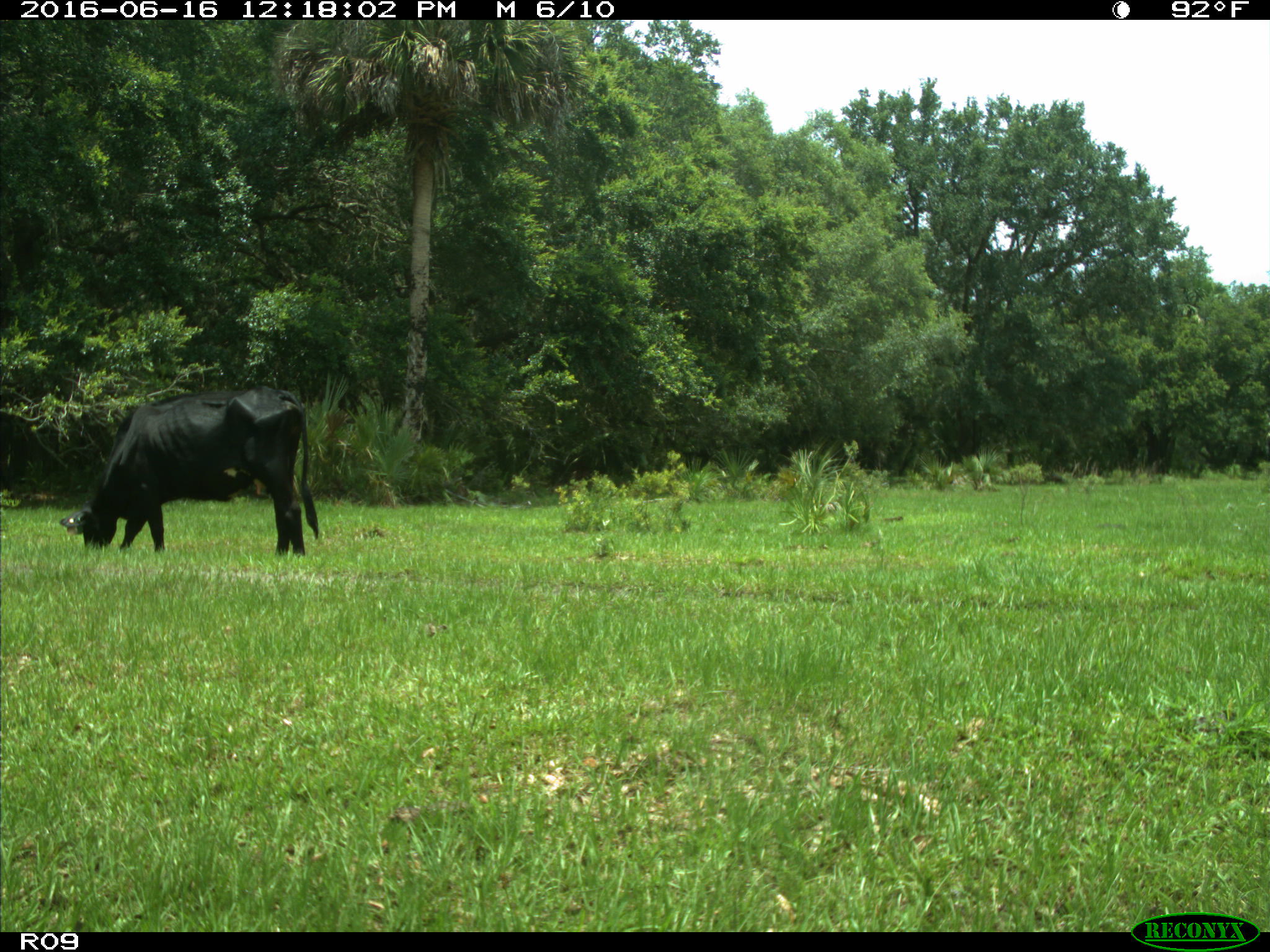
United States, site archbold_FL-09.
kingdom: Animalia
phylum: Chordata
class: Mammalia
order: Artiodactyla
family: Bovidae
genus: Bos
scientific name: Bos taurus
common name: domestic cow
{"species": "Bos taurus (domestic cow)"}